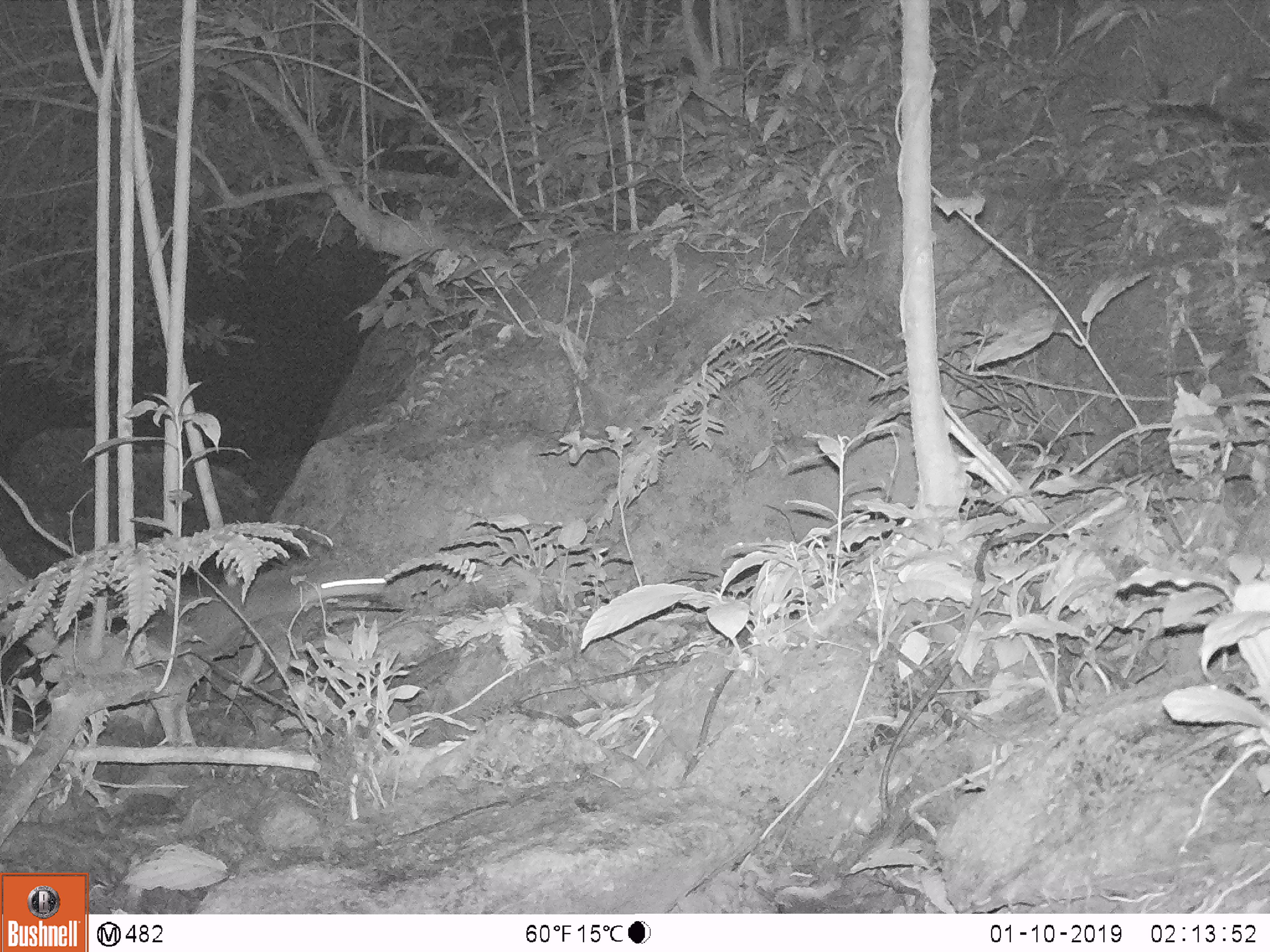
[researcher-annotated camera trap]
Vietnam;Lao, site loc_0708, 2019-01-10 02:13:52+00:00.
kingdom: Animalia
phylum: Chordata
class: Mammalia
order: Carnivora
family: Mustelidae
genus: Melogale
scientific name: Melogale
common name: ferret badger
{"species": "ferret badger (Melogale)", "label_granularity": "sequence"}